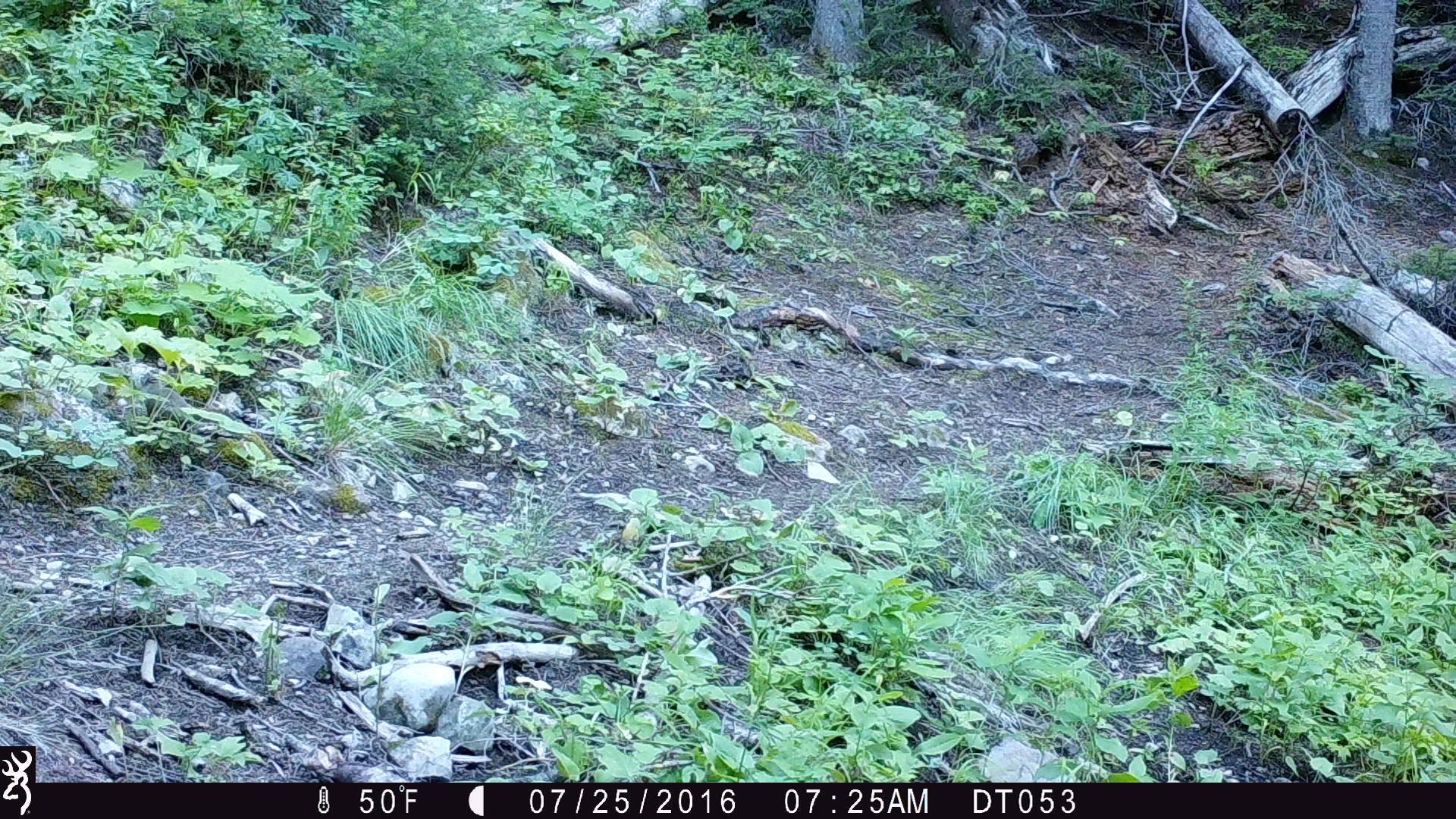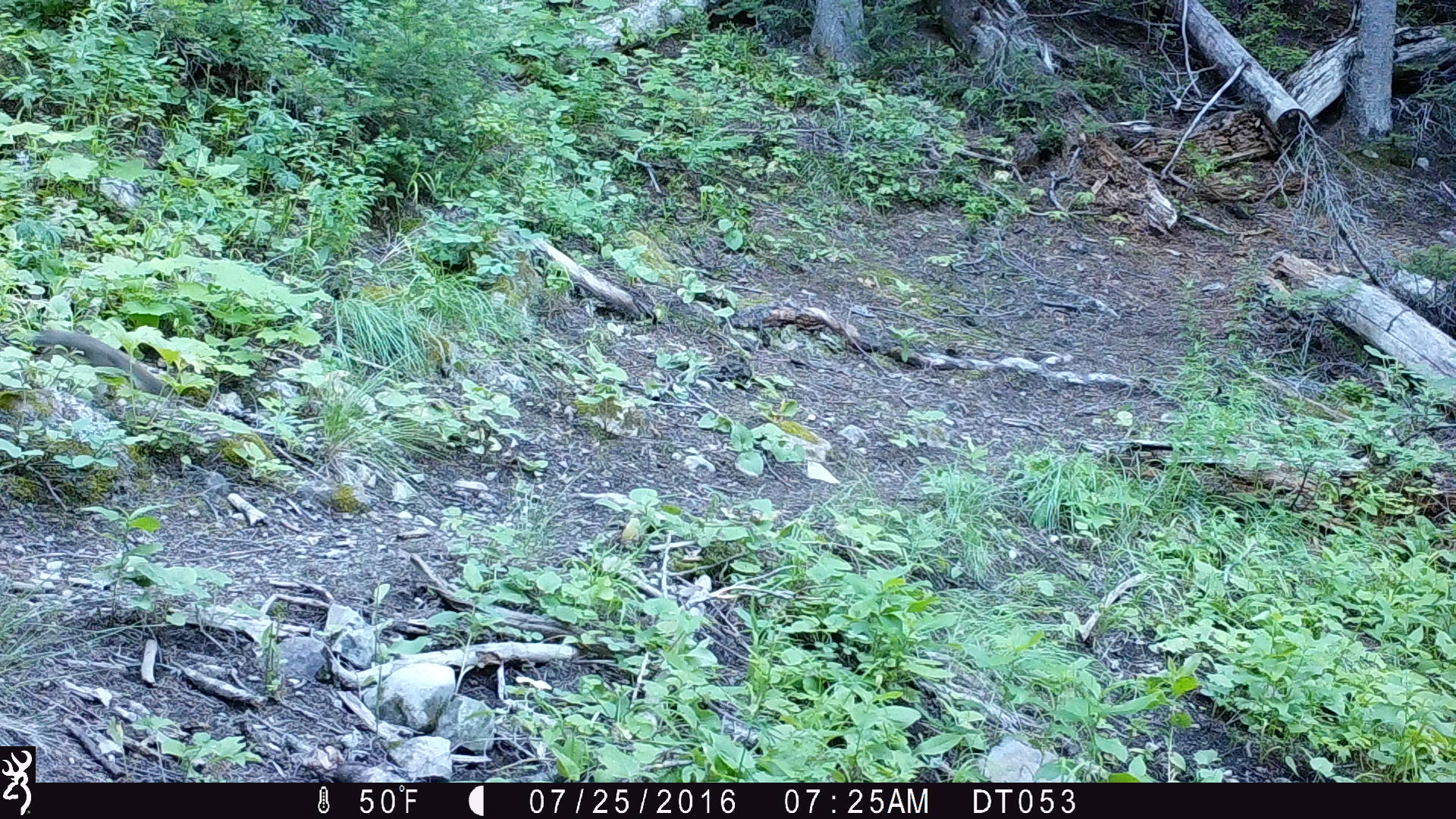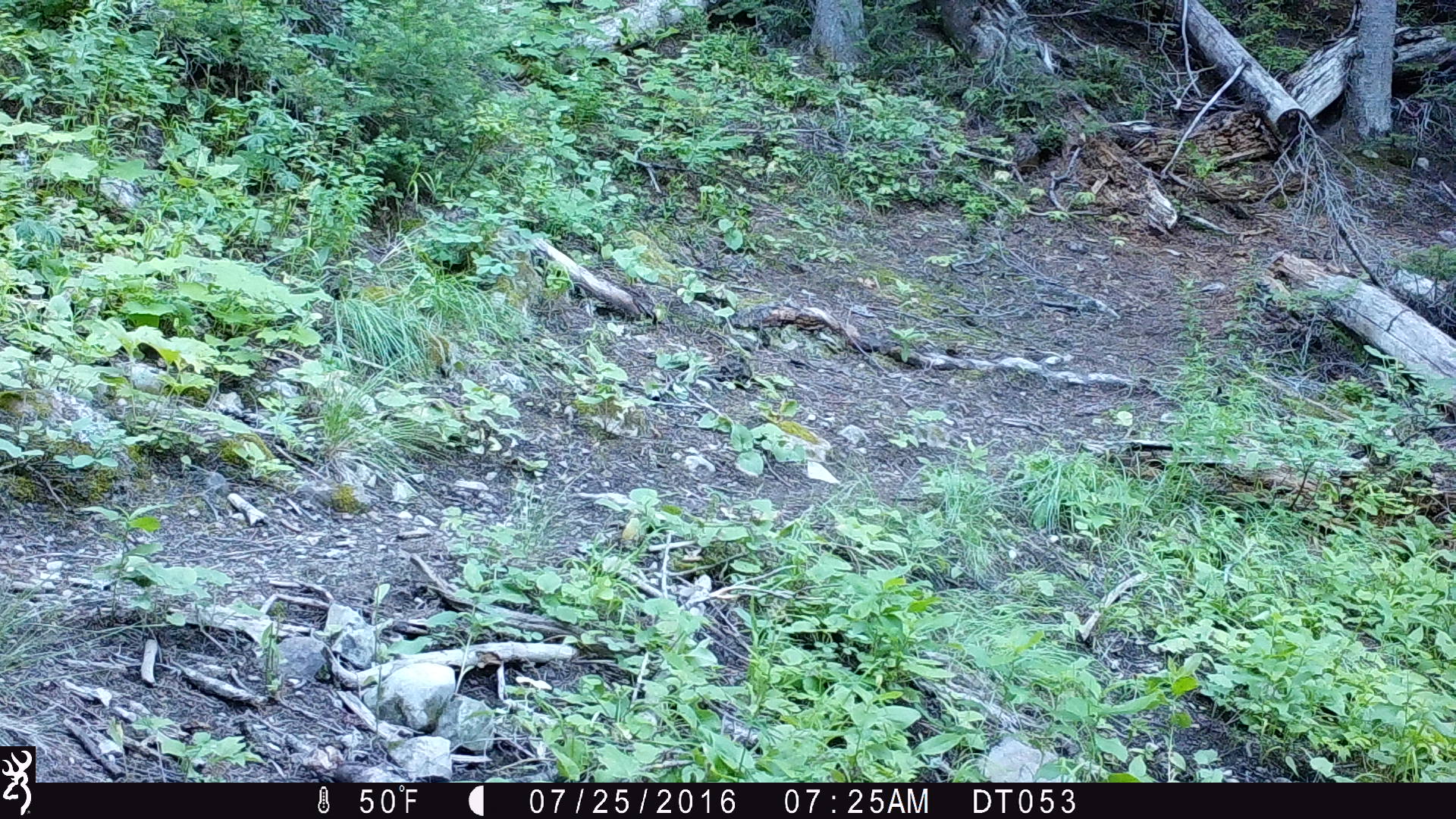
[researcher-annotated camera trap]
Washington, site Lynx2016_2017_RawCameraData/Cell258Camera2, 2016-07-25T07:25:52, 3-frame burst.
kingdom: Animalia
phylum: Chordata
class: Mammalia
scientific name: Mammalia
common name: small mammal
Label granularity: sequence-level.